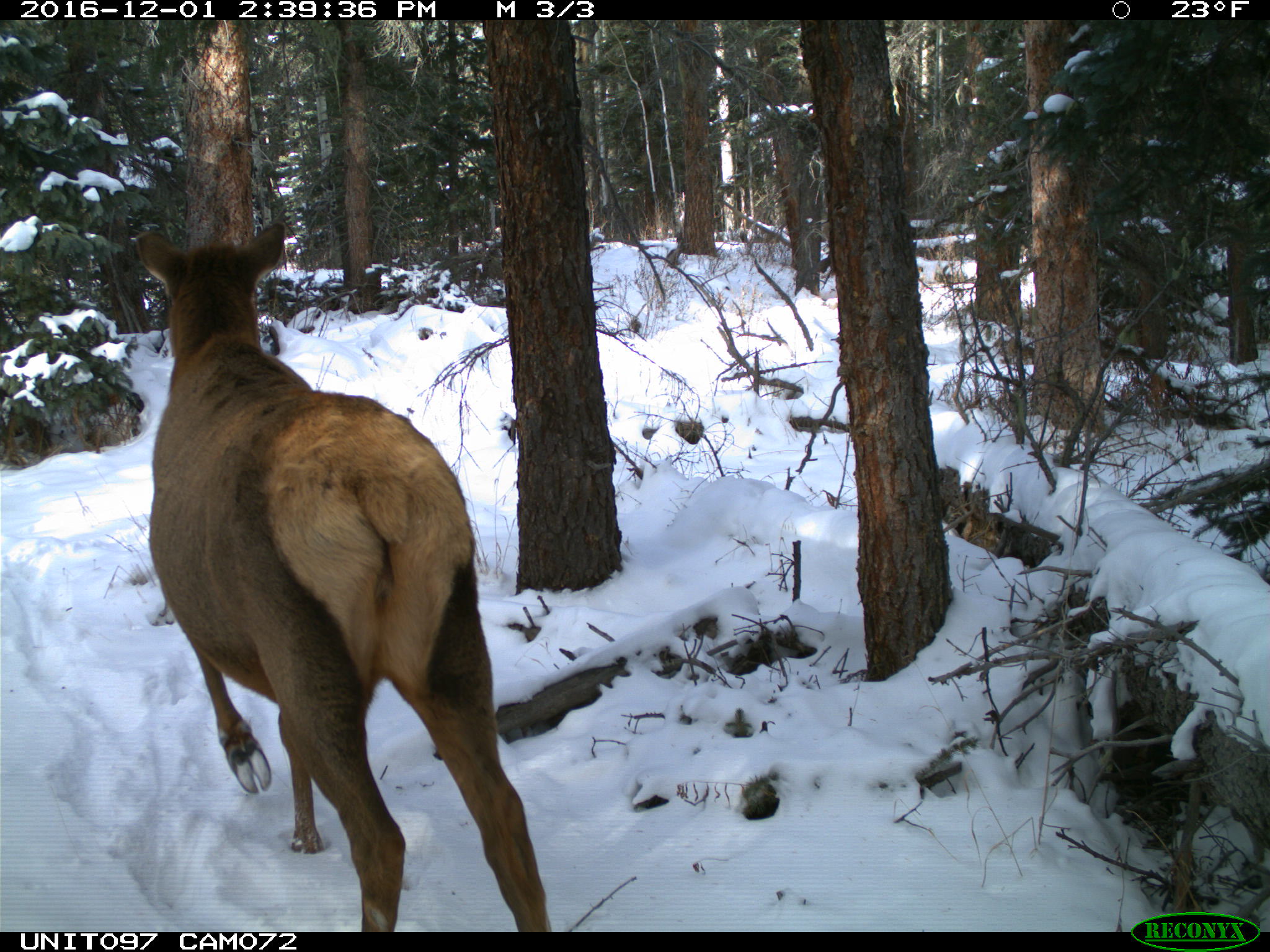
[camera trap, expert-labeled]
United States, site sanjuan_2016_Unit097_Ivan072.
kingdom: Animalia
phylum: Chordata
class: Mammalia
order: Artiodactyla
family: Cervidae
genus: Cervus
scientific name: Cervus elaphus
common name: red deer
Cervus elaphus (red deer).